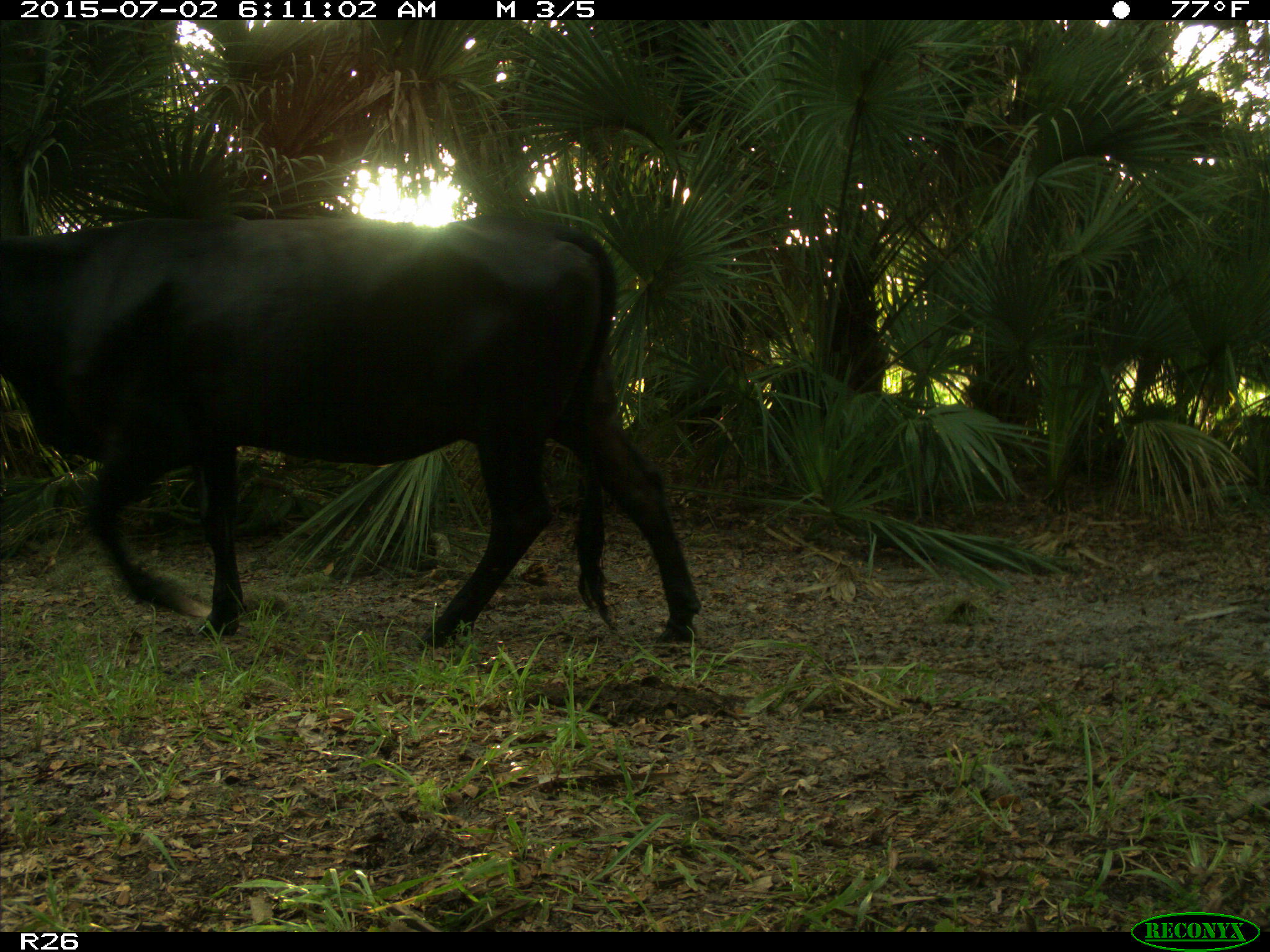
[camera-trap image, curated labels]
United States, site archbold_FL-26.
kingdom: Animalia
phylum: Chordata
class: Mammalia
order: Artiodactyla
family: Bovidae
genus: Bos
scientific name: Bos taurus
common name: domestic cow